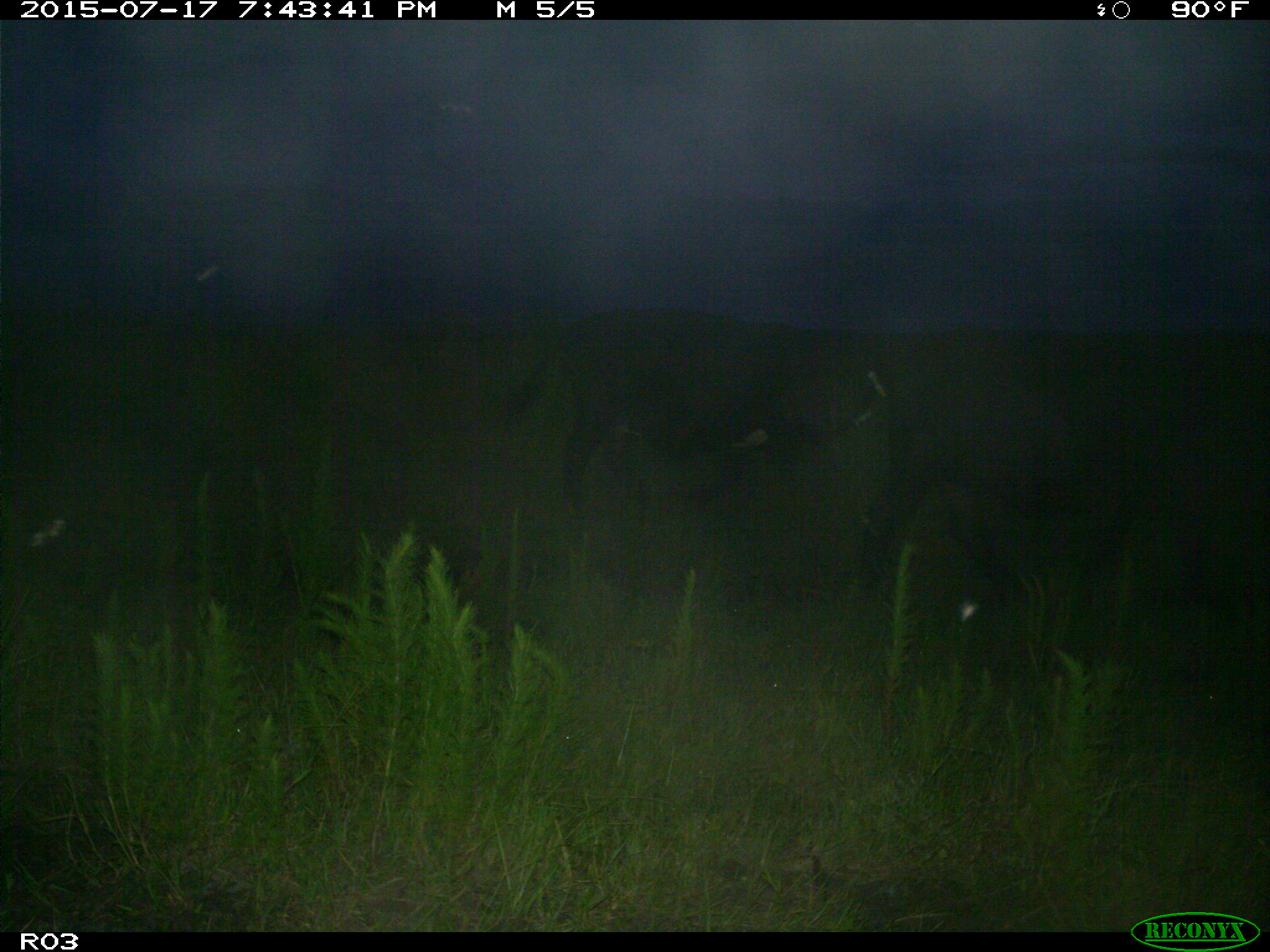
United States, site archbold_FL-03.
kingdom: Animalia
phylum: Chordata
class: Mammalia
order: Artiodactyla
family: Bovidae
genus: Bos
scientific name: Bos taurus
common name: domestic cow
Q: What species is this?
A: Bos taurus (domestic cow).